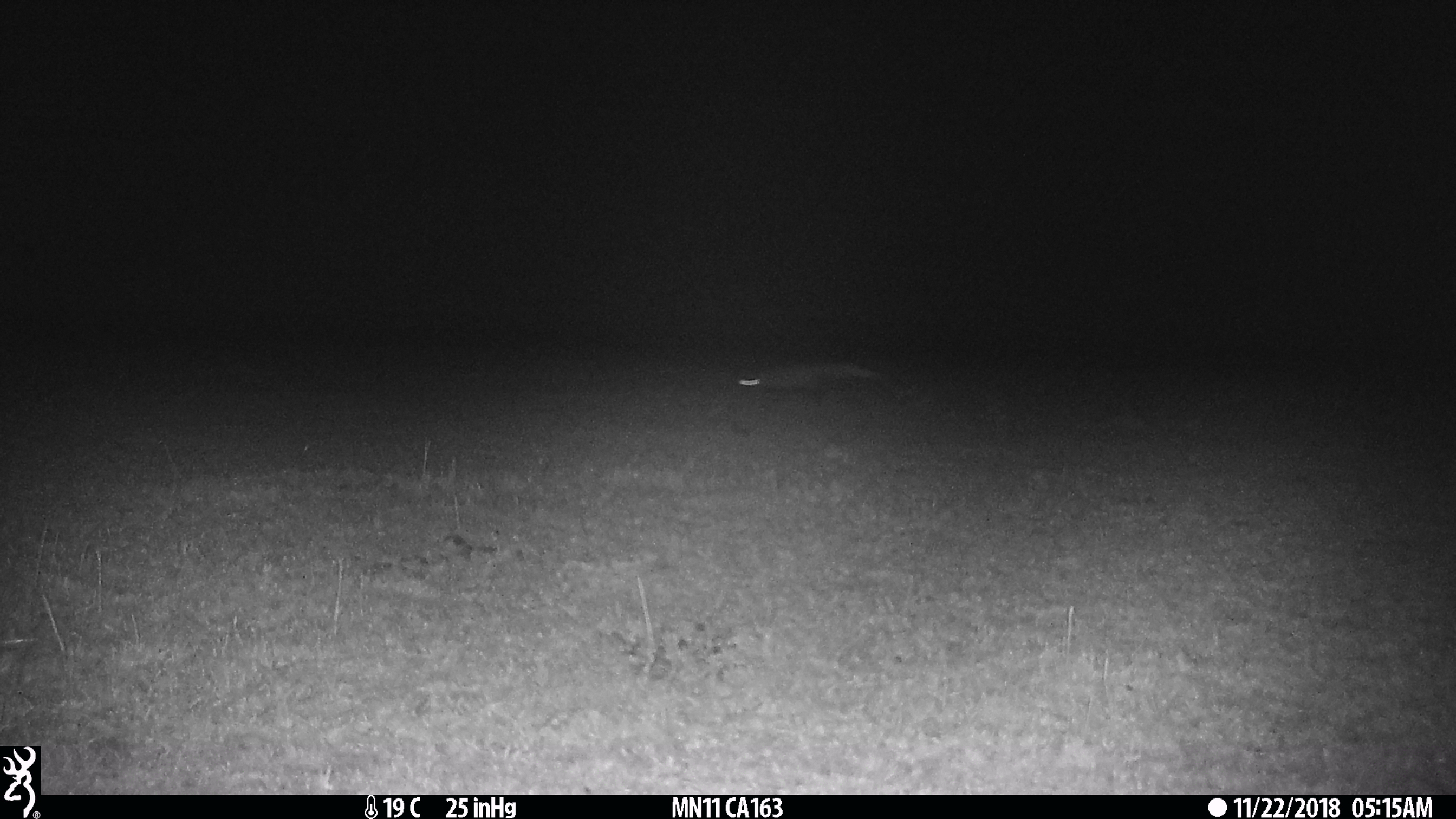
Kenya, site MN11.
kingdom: Animalia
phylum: Chordata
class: Mammalia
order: Carnivora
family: Herpestidae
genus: Ichneumia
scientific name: Ichneumia albicauda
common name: white-tailed mongoose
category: mongoose white tailed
Mongoose white tailed (white-tailed mongoose) (Ichneumia albicauda).